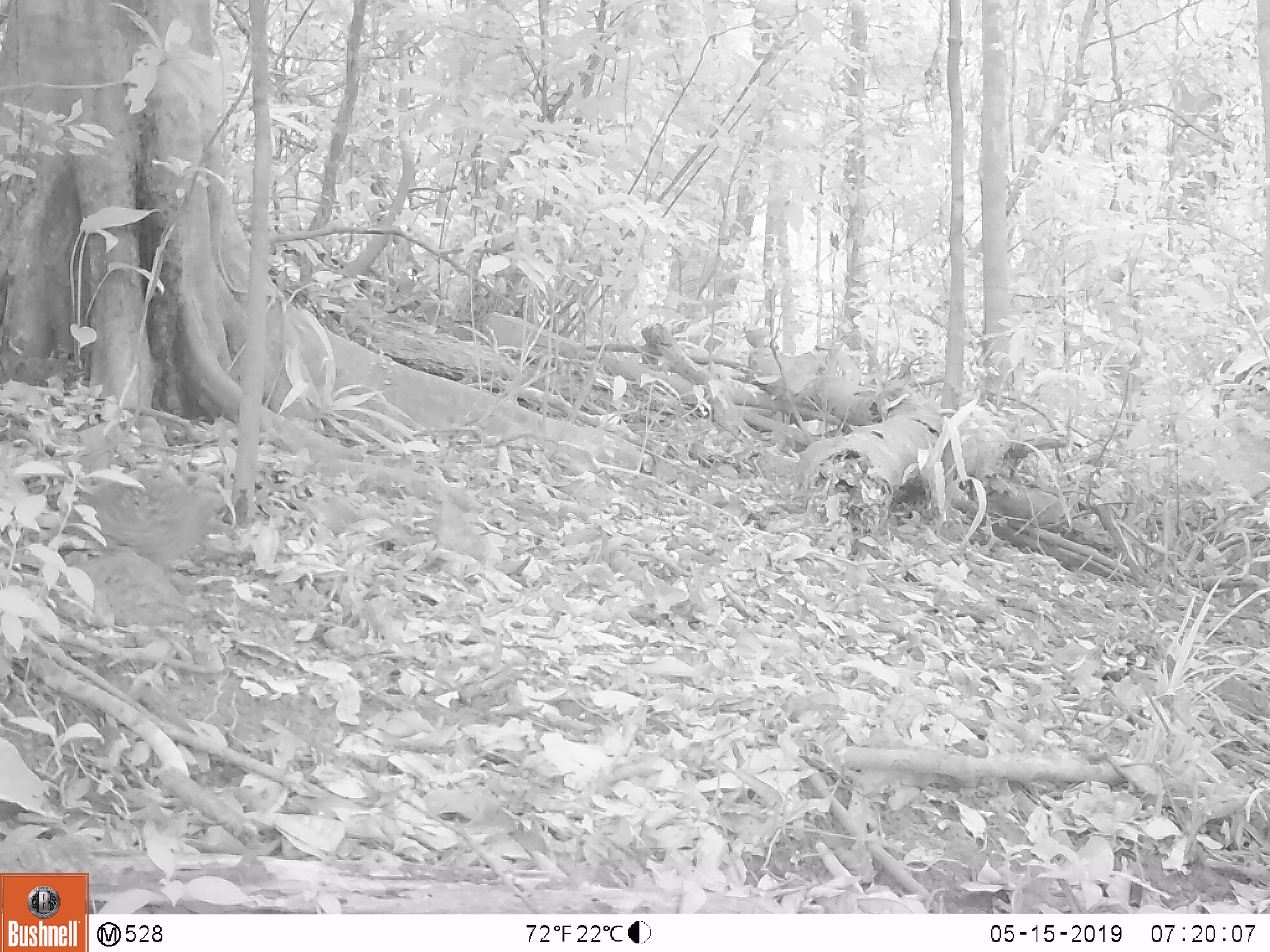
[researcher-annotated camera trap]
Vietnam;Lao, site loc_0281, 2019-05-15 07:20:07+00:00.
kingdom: Animalia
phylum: Chordata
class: Aves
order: Galliformes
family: Phasianidae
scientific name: Phasianidae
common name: partridge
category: unidentified partridge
Unidentified partridge (partridge) (Phasianidae). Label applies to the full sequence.